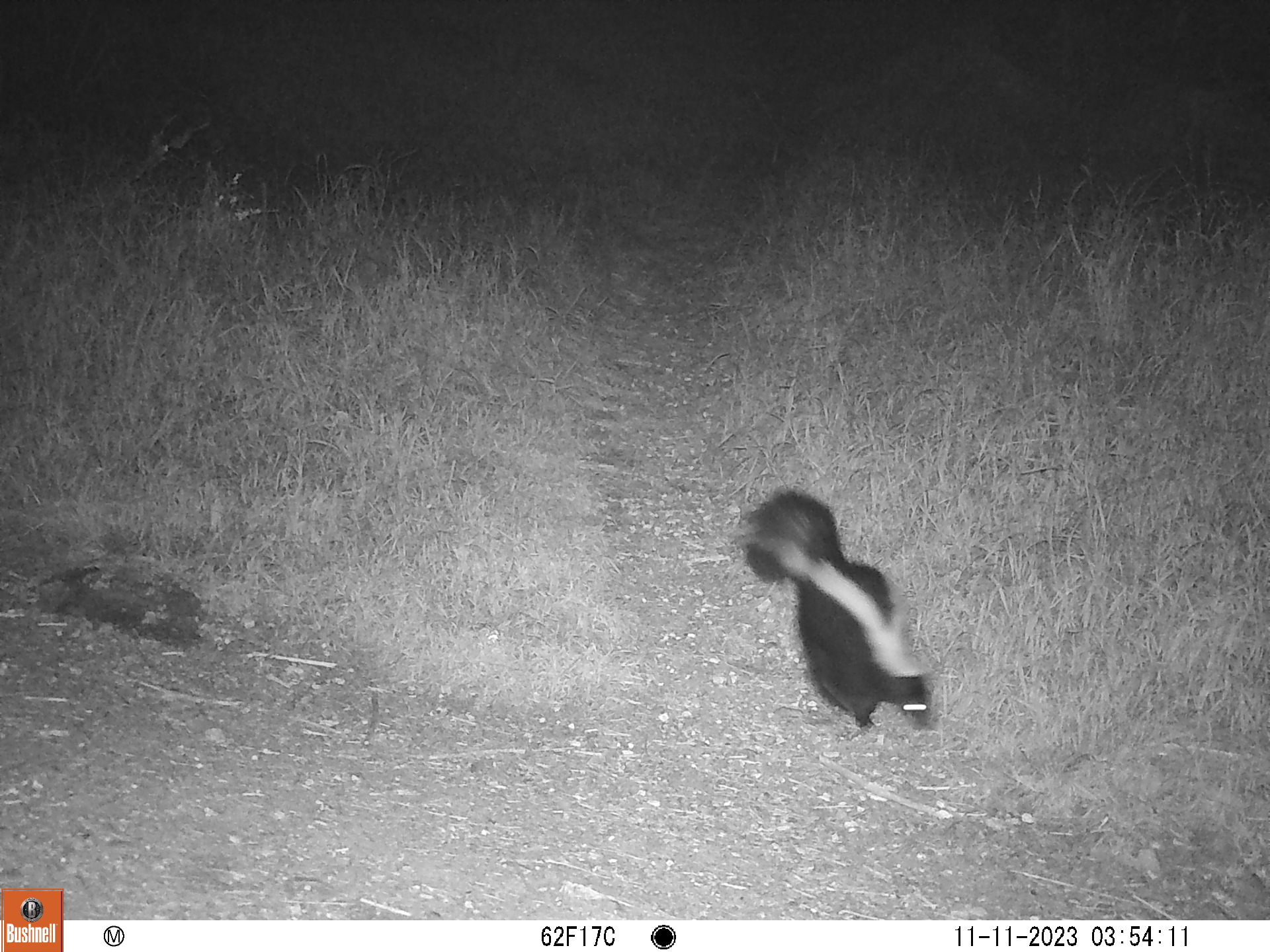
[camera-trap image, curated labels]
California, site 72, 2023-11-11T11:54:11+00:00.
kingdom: Animalia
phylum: Chordata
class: Mammalia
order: Carnivora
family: Mephitidae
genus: Mephitis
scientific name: Mephitis mephitis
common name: striped skunk